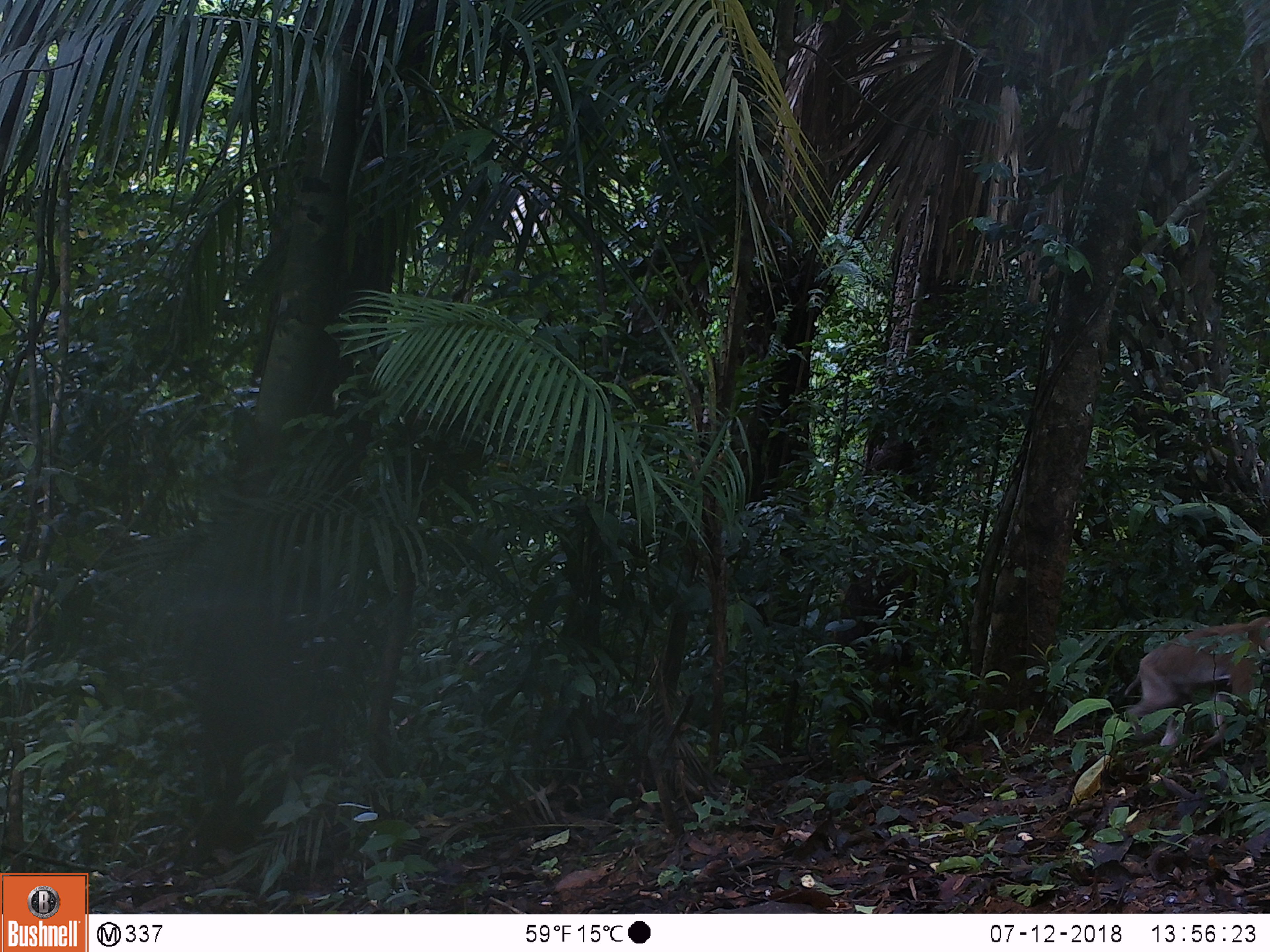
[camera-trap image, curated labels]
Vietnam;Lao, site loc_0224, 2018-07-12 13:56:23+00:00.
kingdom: Animalia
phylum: Chordata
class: Mammalia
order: Primates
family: Cercopithecidae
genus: Macaca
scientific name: Macaca nemestrina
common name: pig-tailed macaque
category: pig tailed macaque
Pig tailed macaque (pig-tailed macaque) (Macaca nemestrina). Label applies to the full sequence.